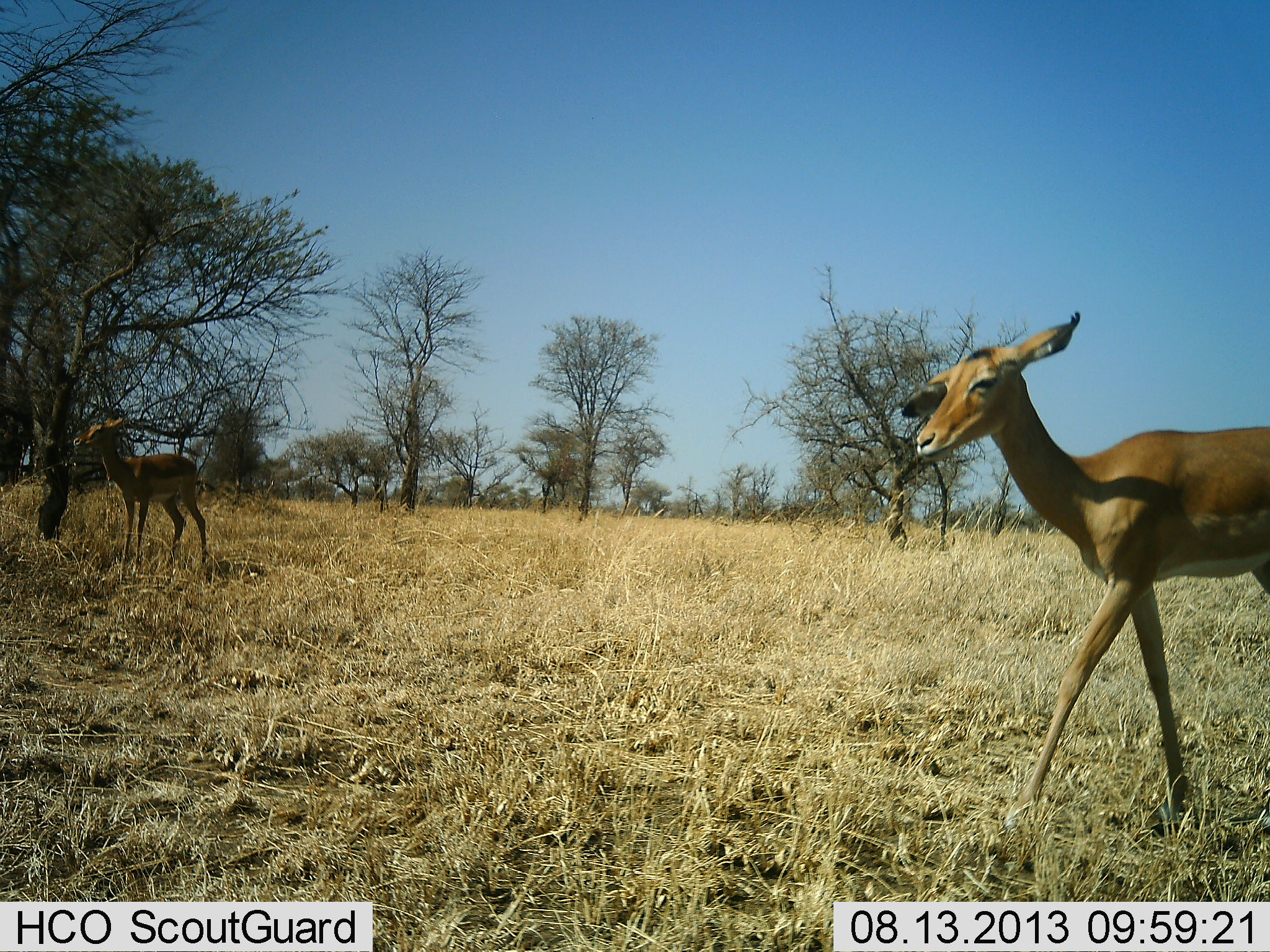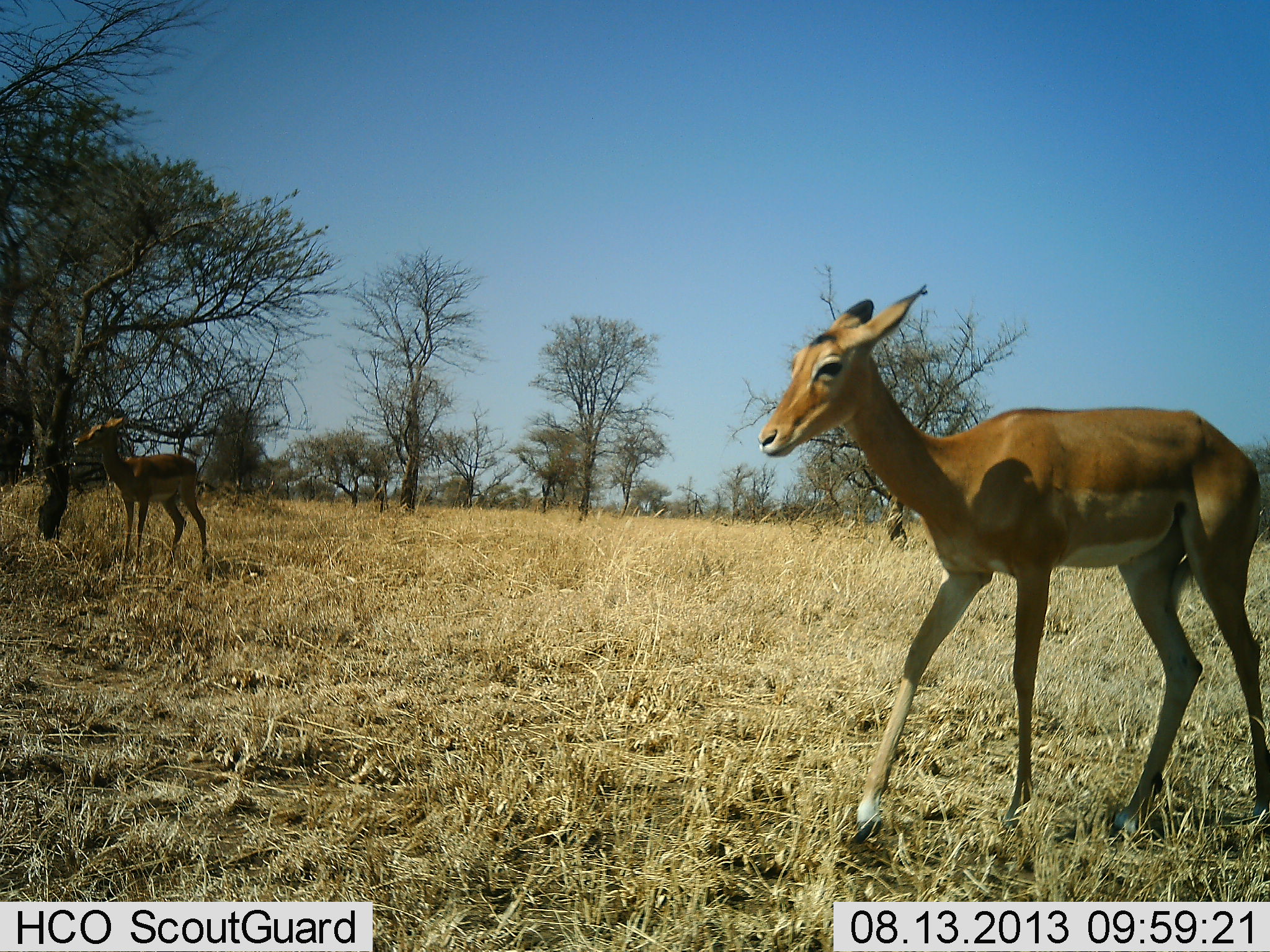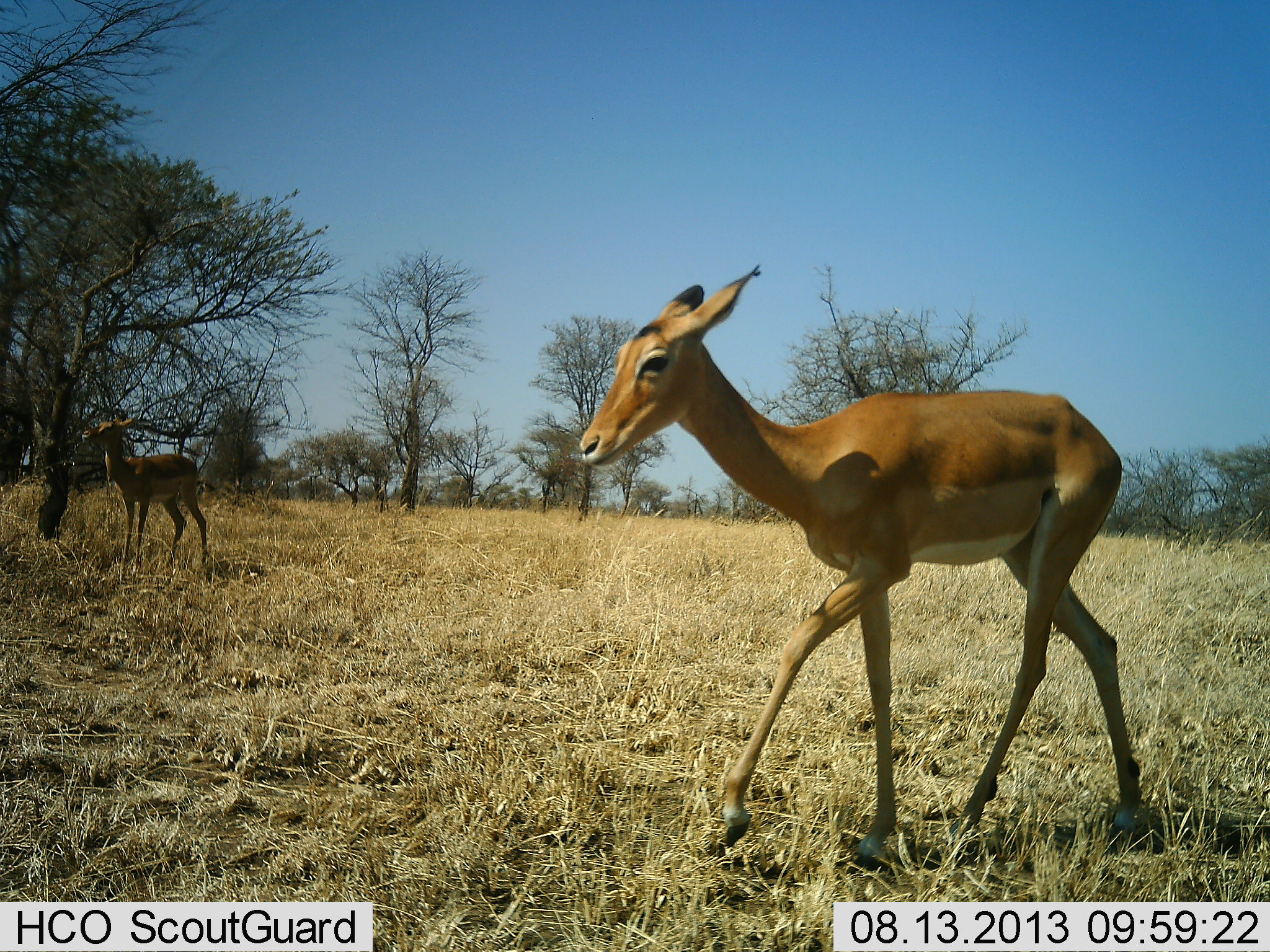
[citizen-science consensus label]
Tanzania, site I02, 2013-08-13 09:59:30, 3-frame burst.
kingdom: Animalia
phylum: Chordata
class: Mammalia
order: Artiodactyla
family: Bovidae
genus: Aepyceros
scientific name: Aepyceros melampus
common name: impala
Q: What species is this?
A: Impala (Aepyceros melampus).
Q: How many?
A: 2.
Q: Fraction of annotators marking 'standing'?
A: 52%.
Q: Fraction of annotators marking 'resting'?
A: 0%.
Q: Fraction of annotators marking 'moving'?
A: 87%.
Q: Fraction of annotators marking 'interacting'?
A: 0%.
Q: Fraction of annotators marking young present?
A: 17%.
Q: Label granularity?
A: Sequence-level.